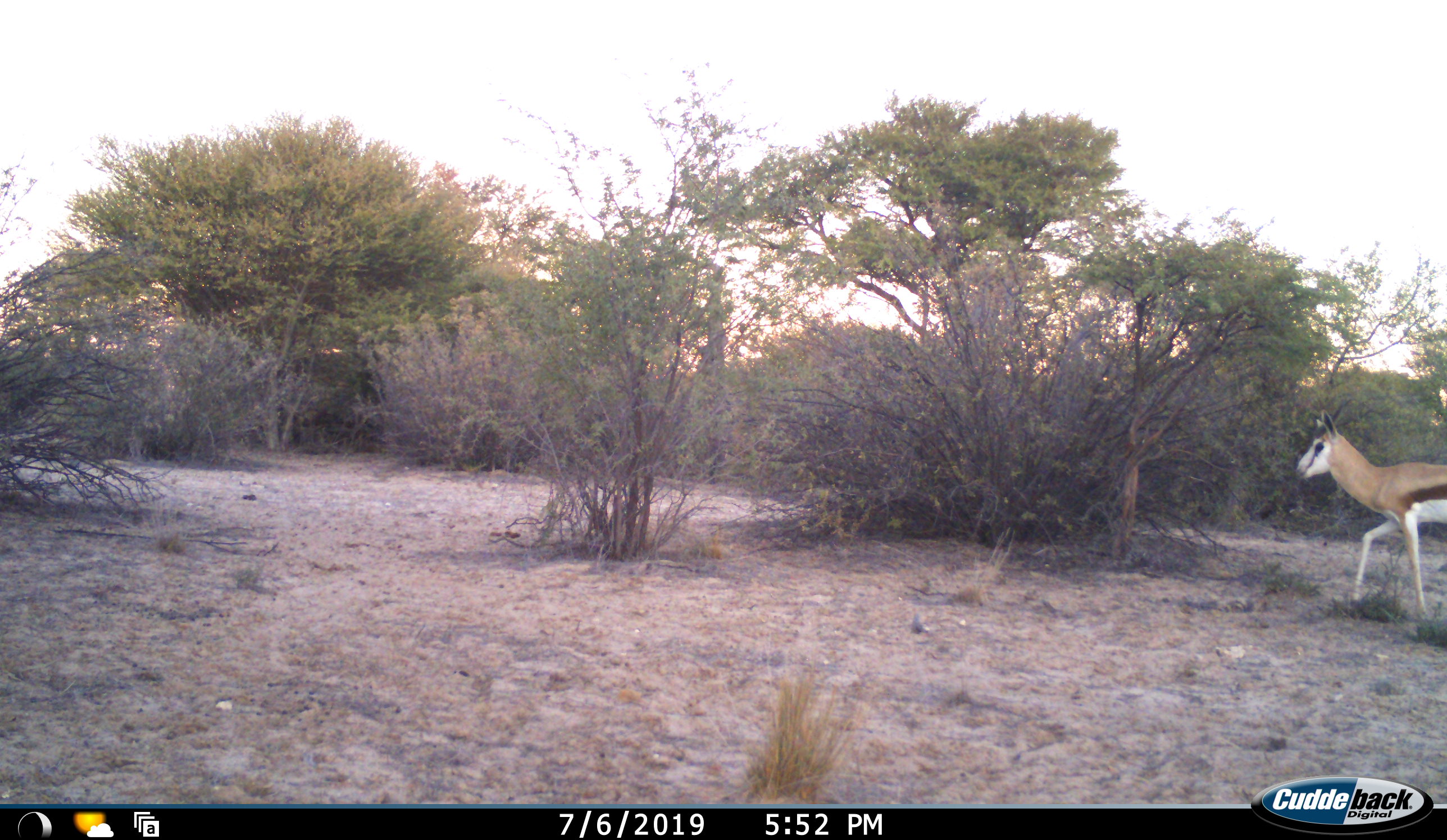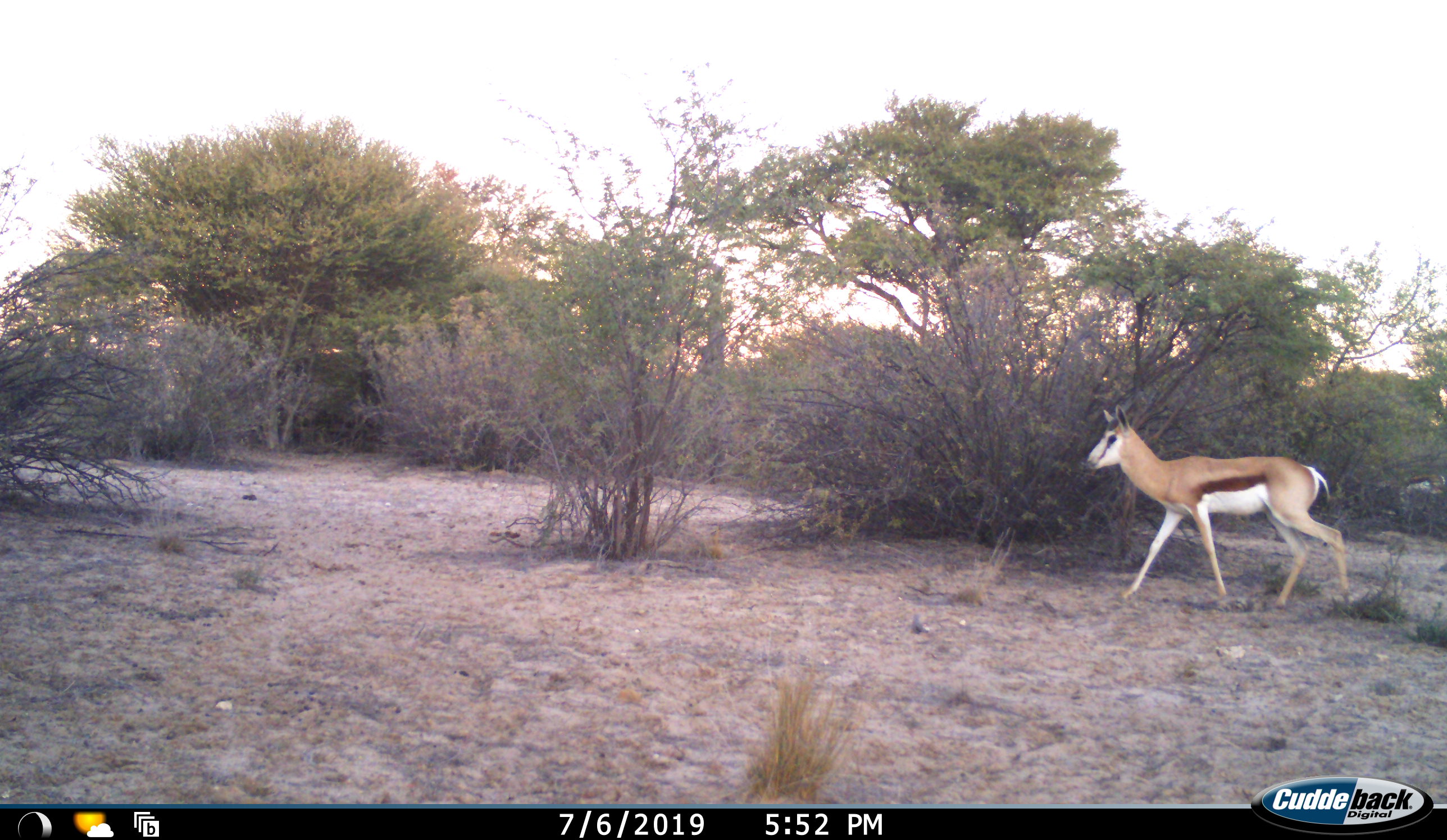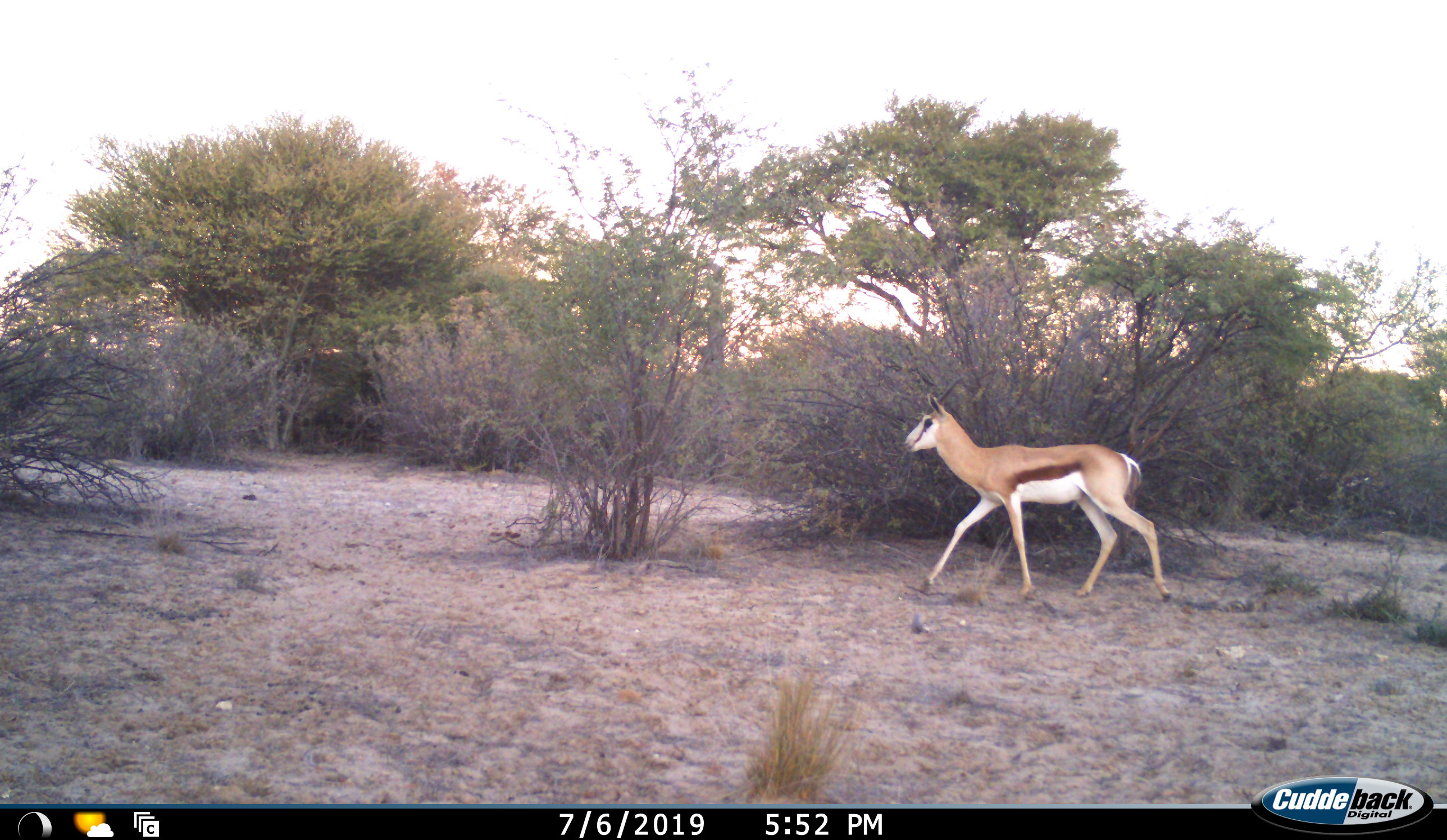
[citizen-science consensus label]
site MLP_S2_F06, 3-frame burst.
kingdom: Animalia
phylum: Chordata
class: Mammalia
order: Artiodactyla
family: Bovidae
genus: Antidorcas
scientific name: Antidorcas marsupialis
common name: springbok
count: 1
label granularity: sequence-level